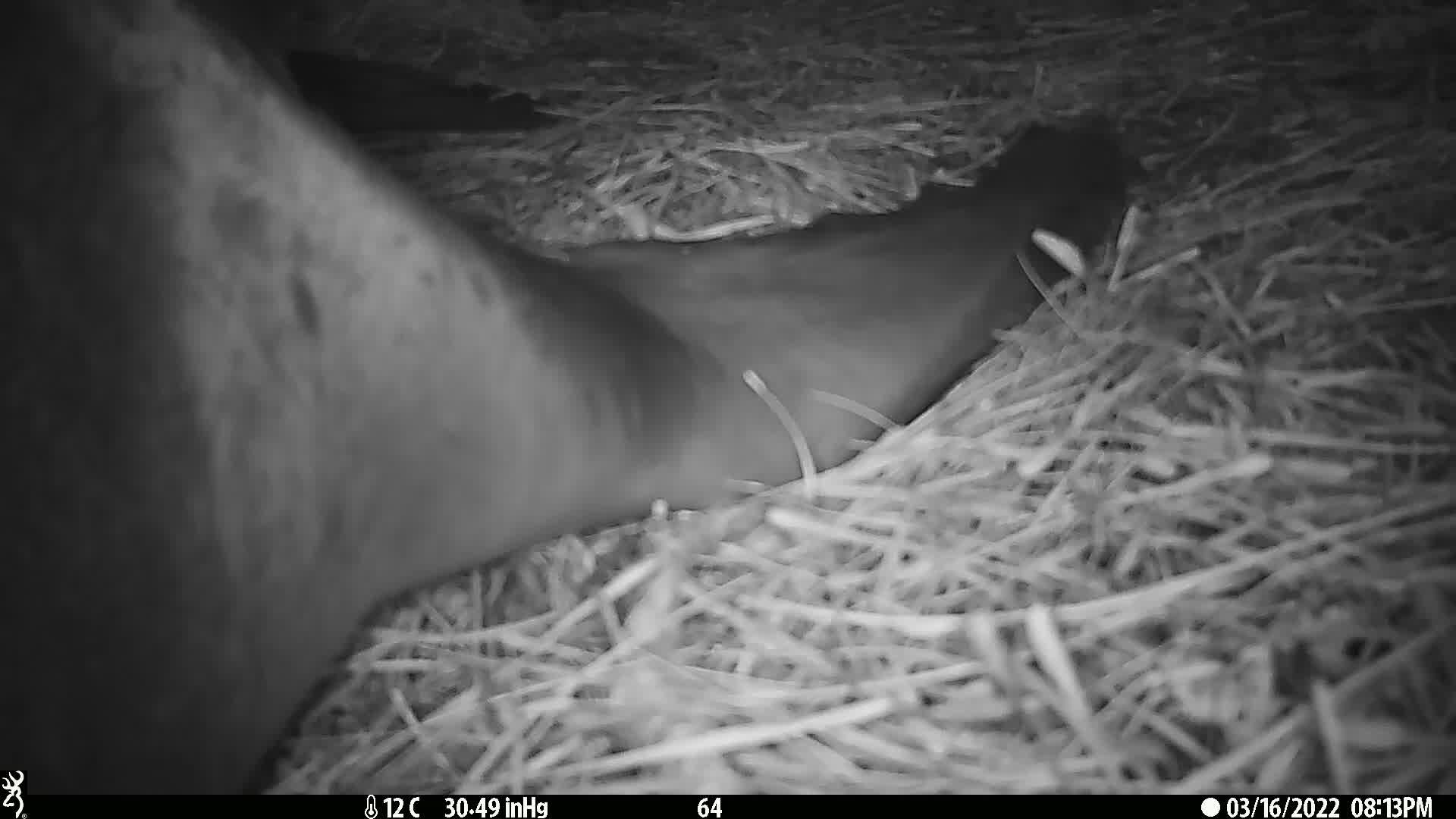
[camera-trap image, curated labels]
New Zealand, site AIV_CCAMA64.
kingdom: Animalia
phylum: Chordata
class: Mammalia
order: Carnivora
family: Otariidae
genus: Phocarctos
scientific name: Phocarctos hookeri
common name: new zealand sea lion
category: sealion